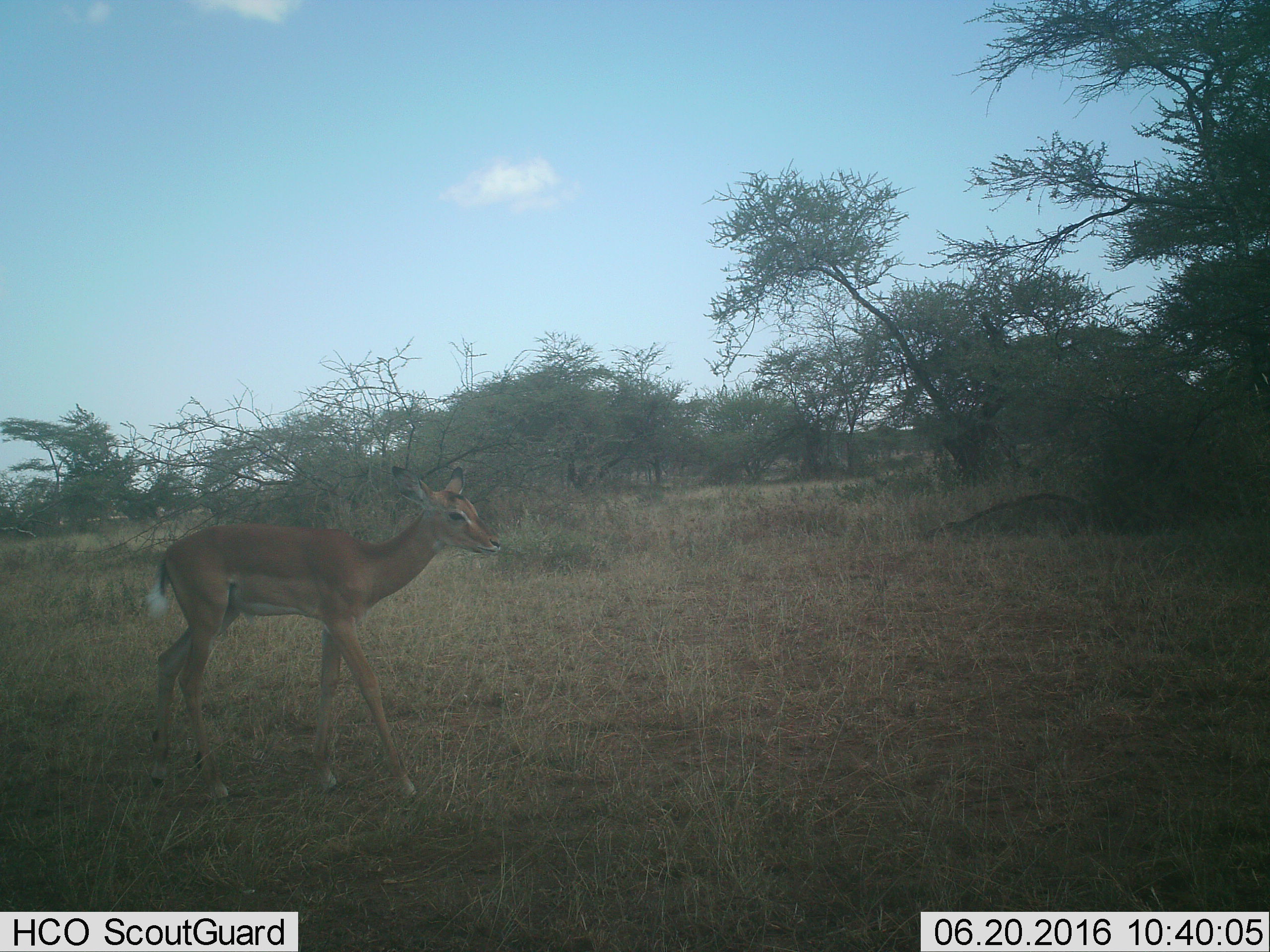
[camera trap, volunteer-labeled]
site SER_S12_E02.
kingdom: Animalia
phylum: Chordata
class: Mammalia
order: Artiodactyla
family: Bovidae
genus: Nanger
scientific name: Nanger granti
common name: grant's gazelle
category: gazellegrants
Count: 1.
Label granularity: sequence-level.